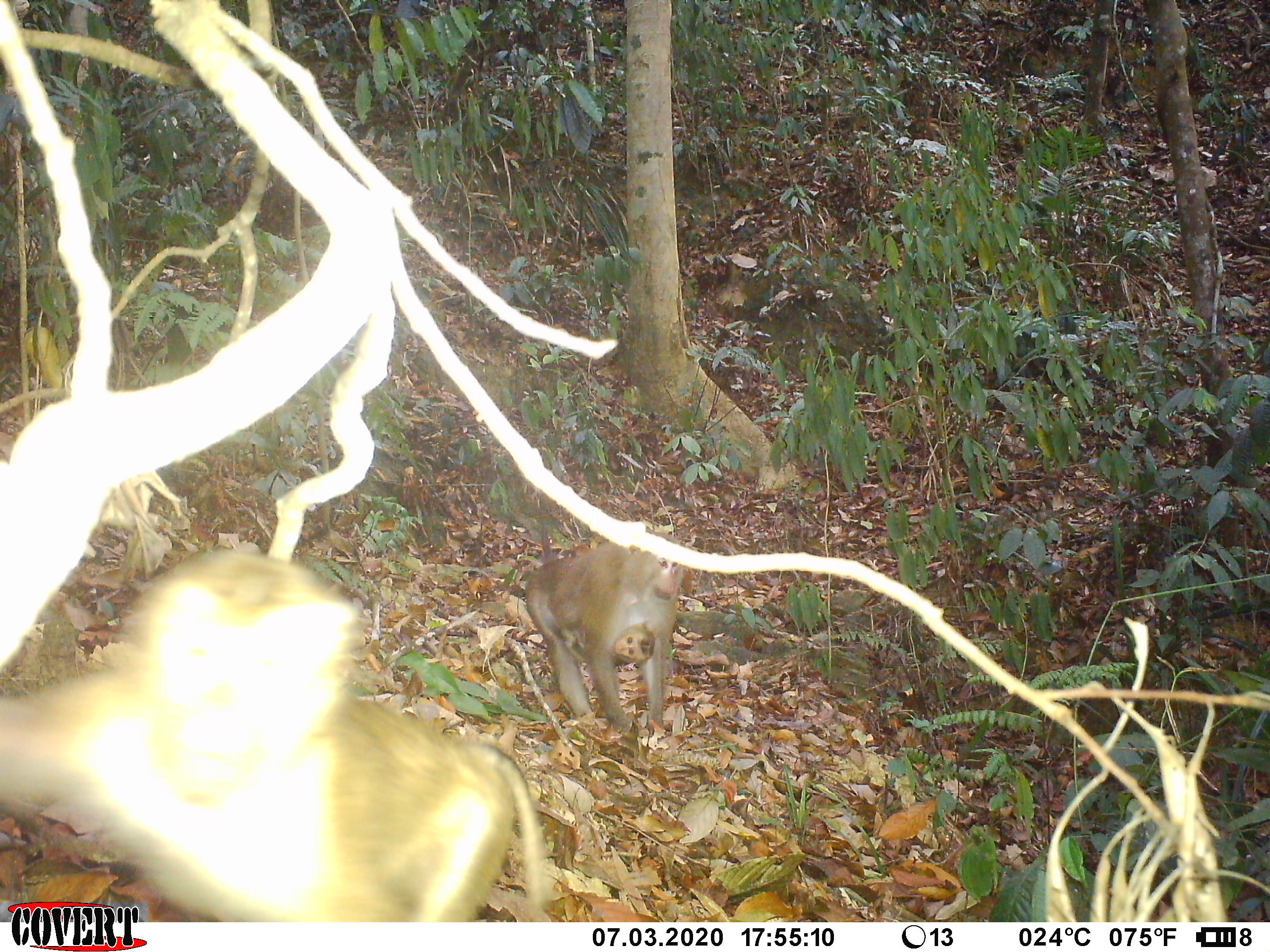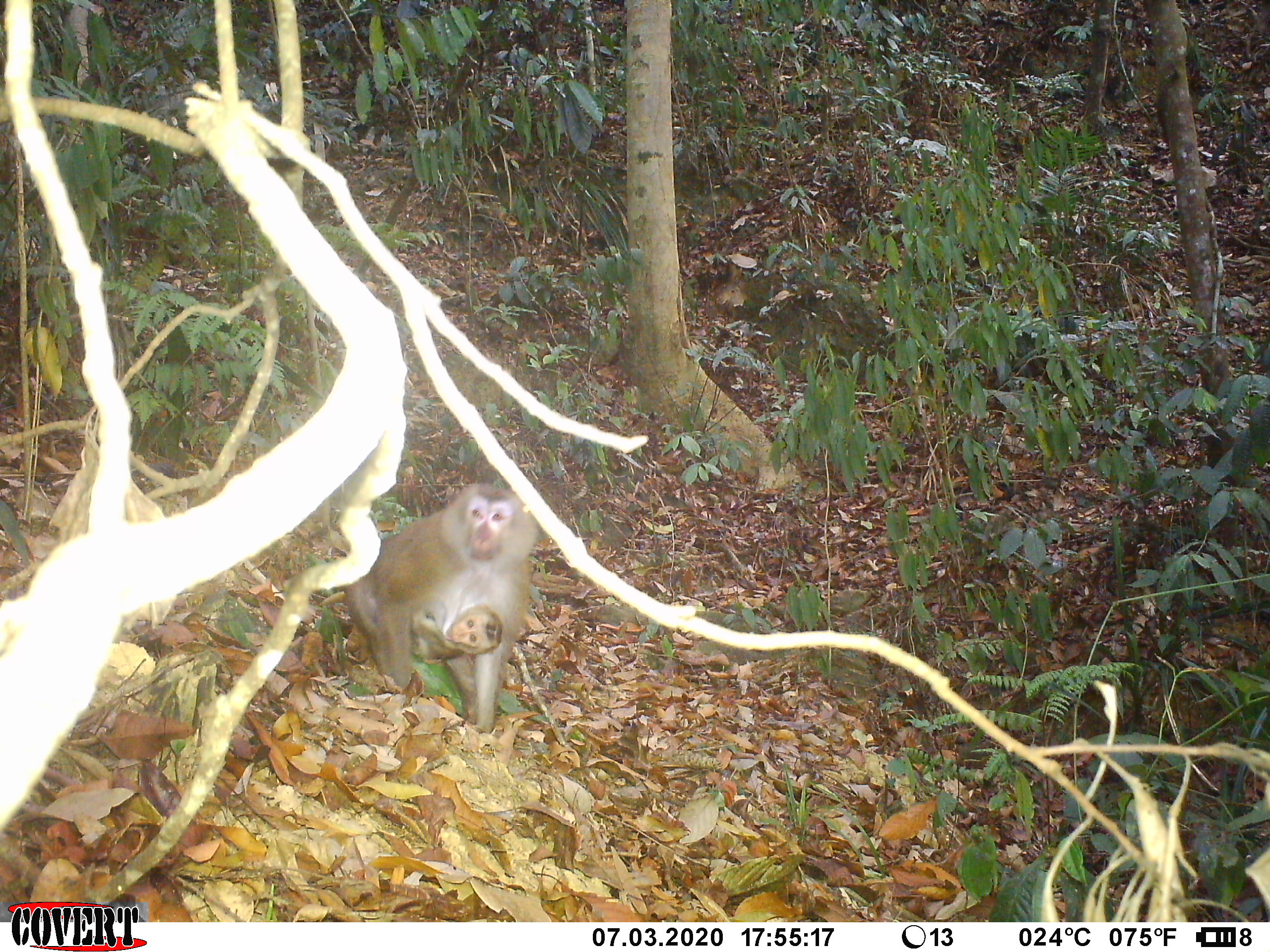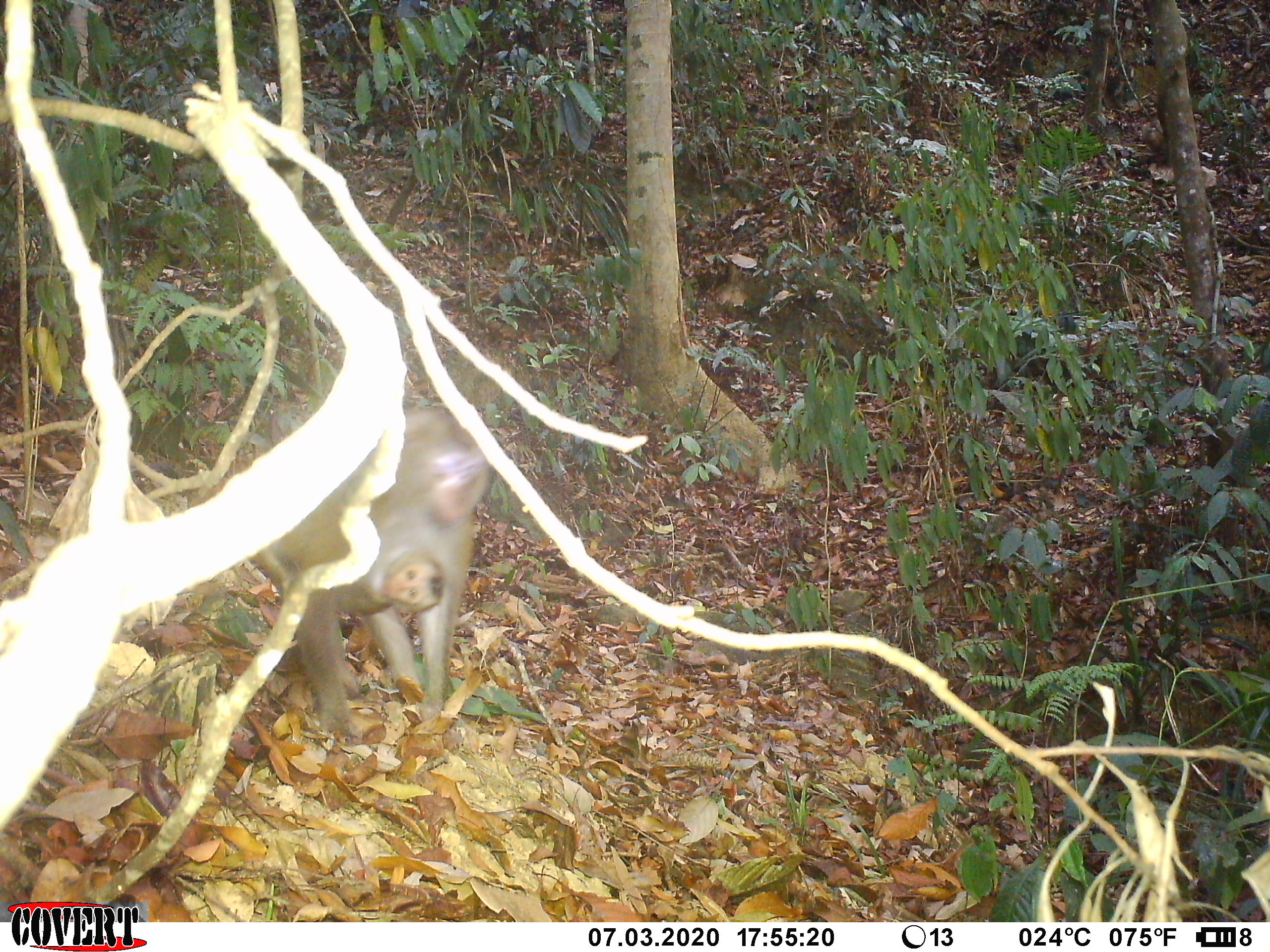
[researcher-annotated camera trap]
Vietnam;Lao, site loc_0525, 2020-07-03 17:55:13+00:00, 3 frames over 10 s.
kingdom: Animalia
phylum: Chordata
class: Mammalia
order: Primates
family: Cercopithecidae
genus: Macaca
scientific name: Macaca nemestrina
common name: pig-tailed macaque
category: pig tailed macaque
Pig tailed macaque (pig-tailed macaque) (Macaca nemestrina). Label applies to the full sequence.